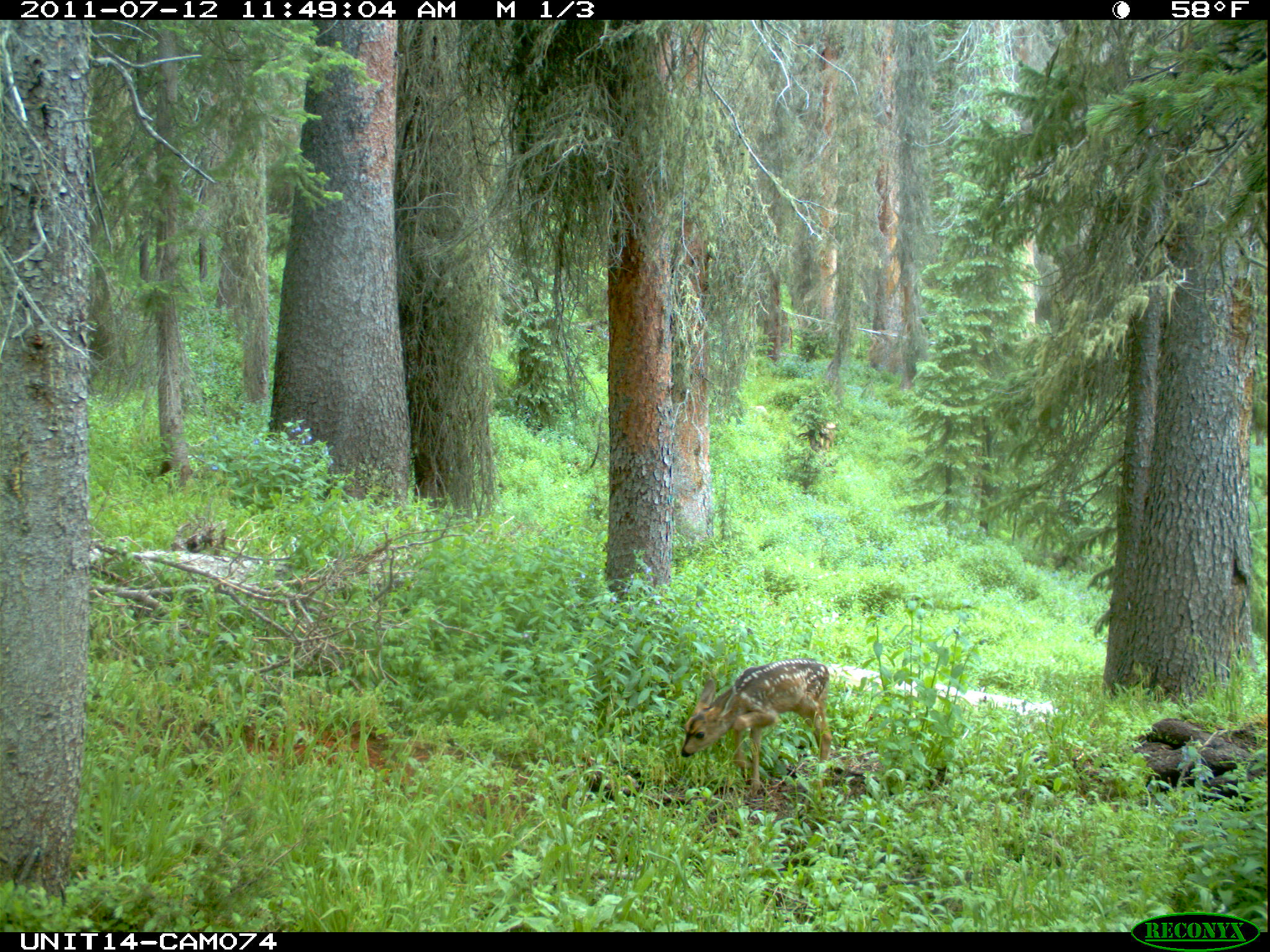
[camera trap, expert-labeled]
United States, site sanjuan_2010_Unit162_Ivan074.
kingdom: Animalia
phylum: Chordata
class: Mammalia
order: Artiodactyla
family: Cervidae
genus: Odocoileus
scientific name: Odocoileus hemionus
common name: mule deer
Odocoileus hemionus (mule deer).